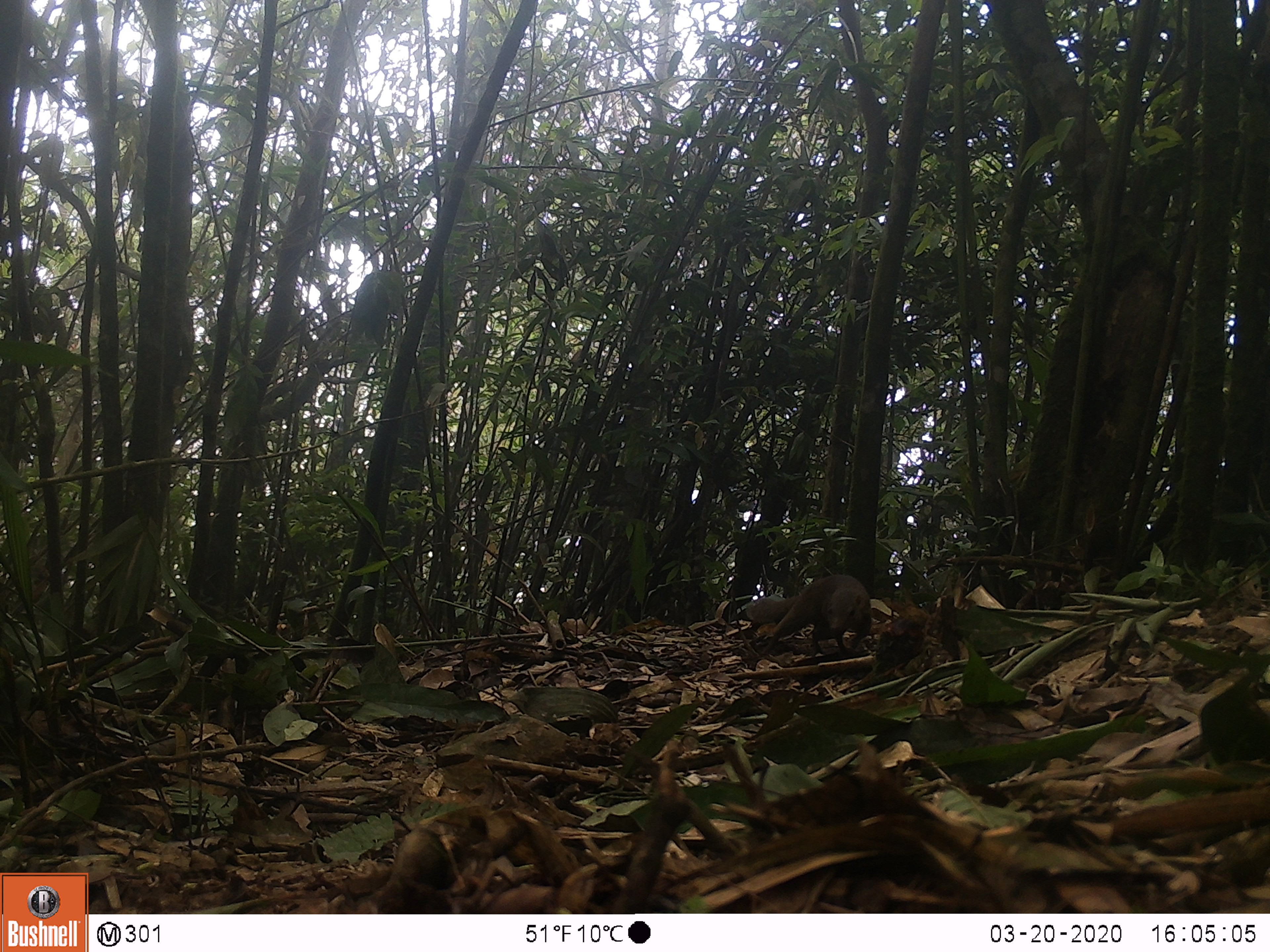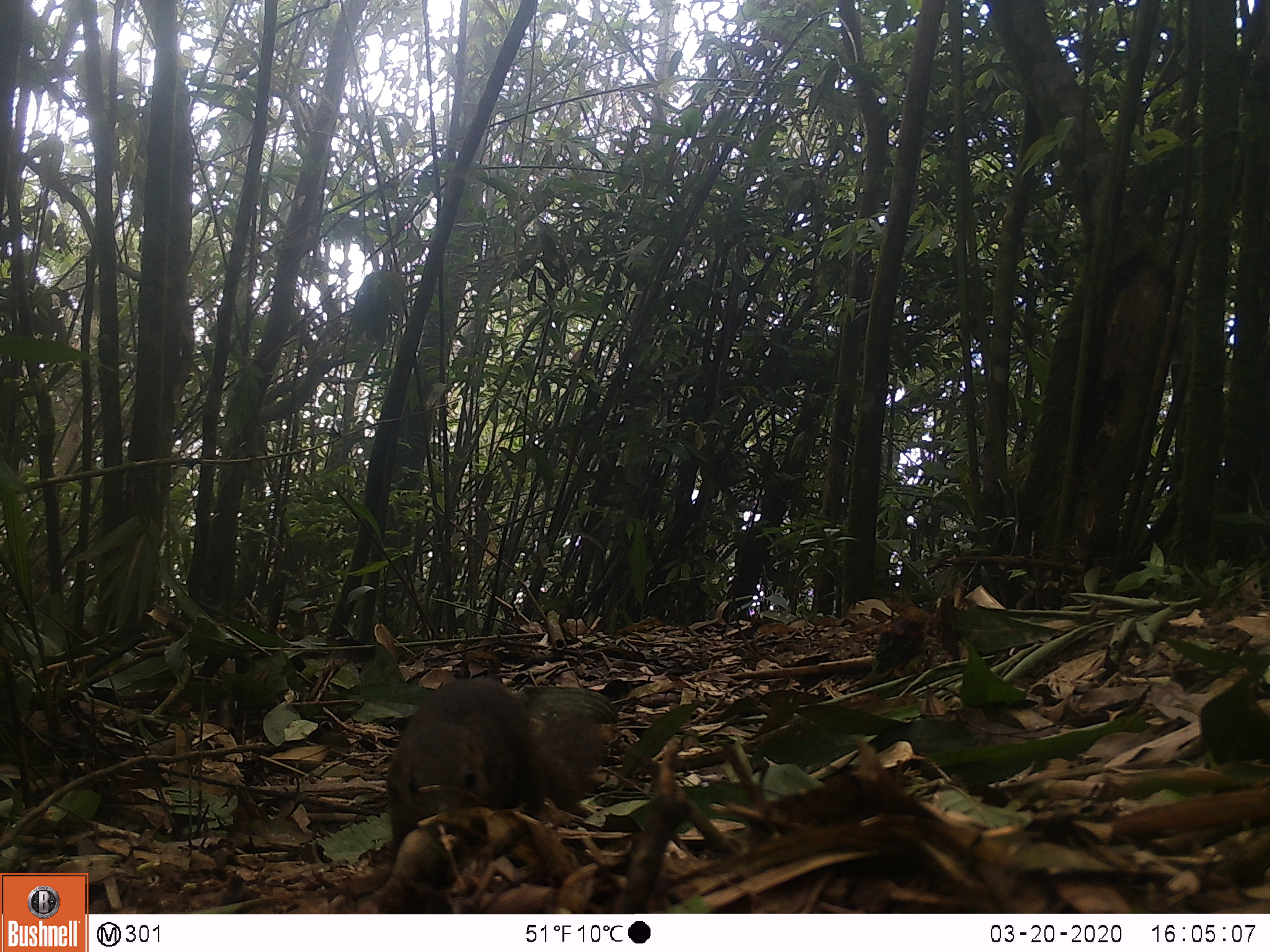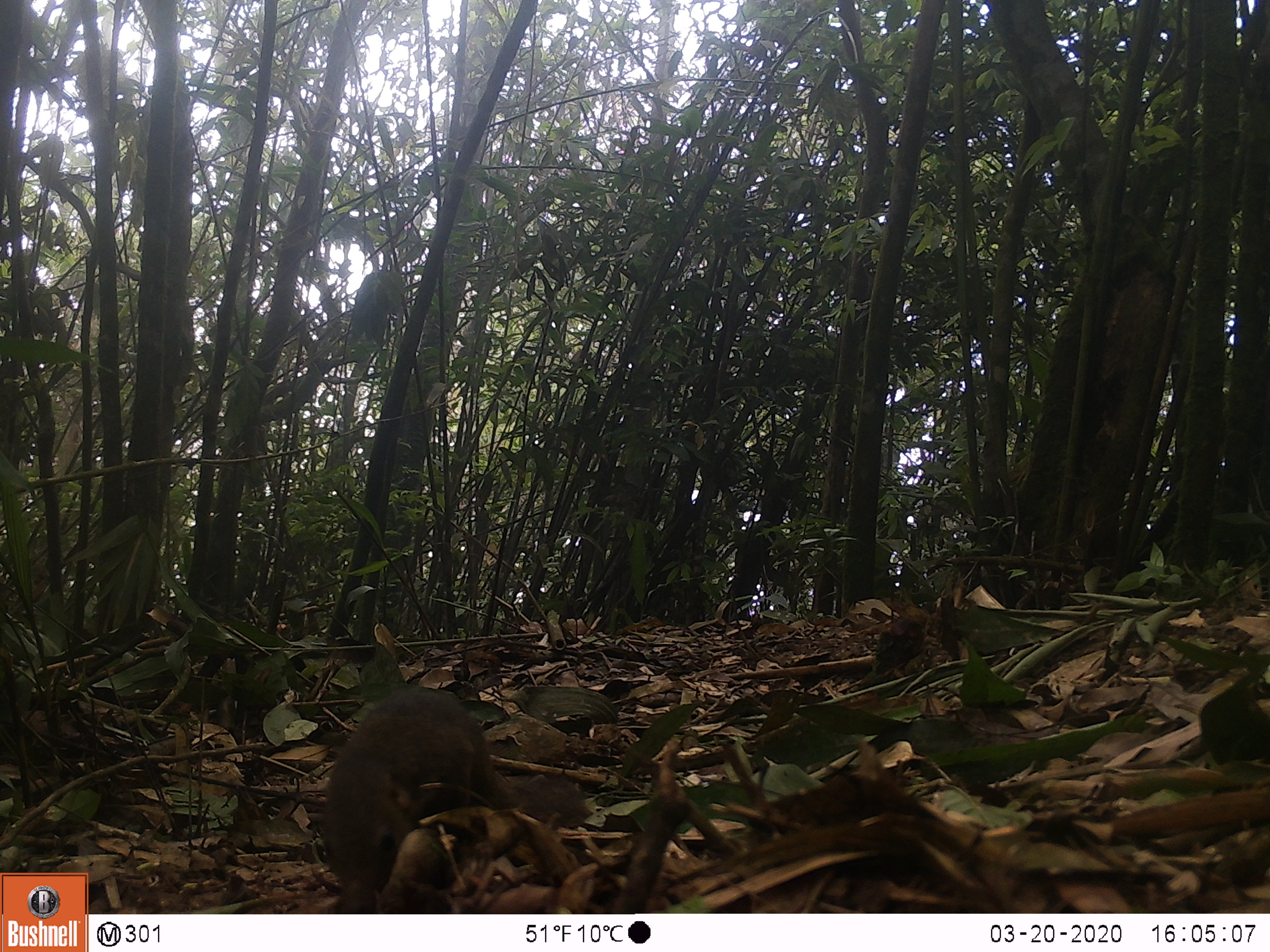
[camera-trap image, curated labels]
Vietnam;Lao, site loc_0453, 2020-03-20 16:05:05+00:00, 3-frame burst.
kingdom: Animalia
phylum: Chordata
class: Mammalia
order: Scandentia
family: Tupaiidae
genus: Tupaia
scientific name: Tupaia belangeri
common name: northern treeshrew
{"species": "northern treeshrew (Tupaia belangeri)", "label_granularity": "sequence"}